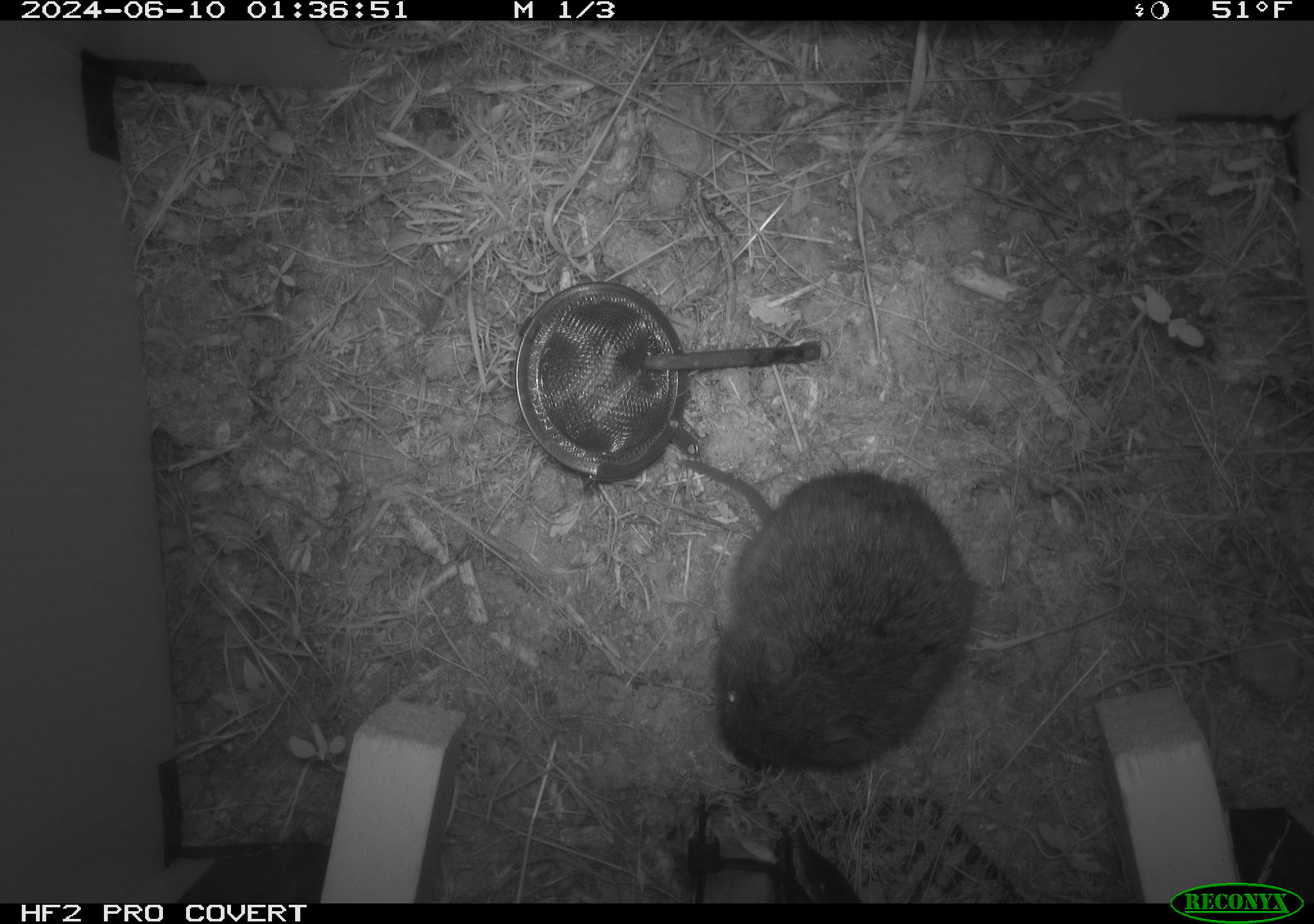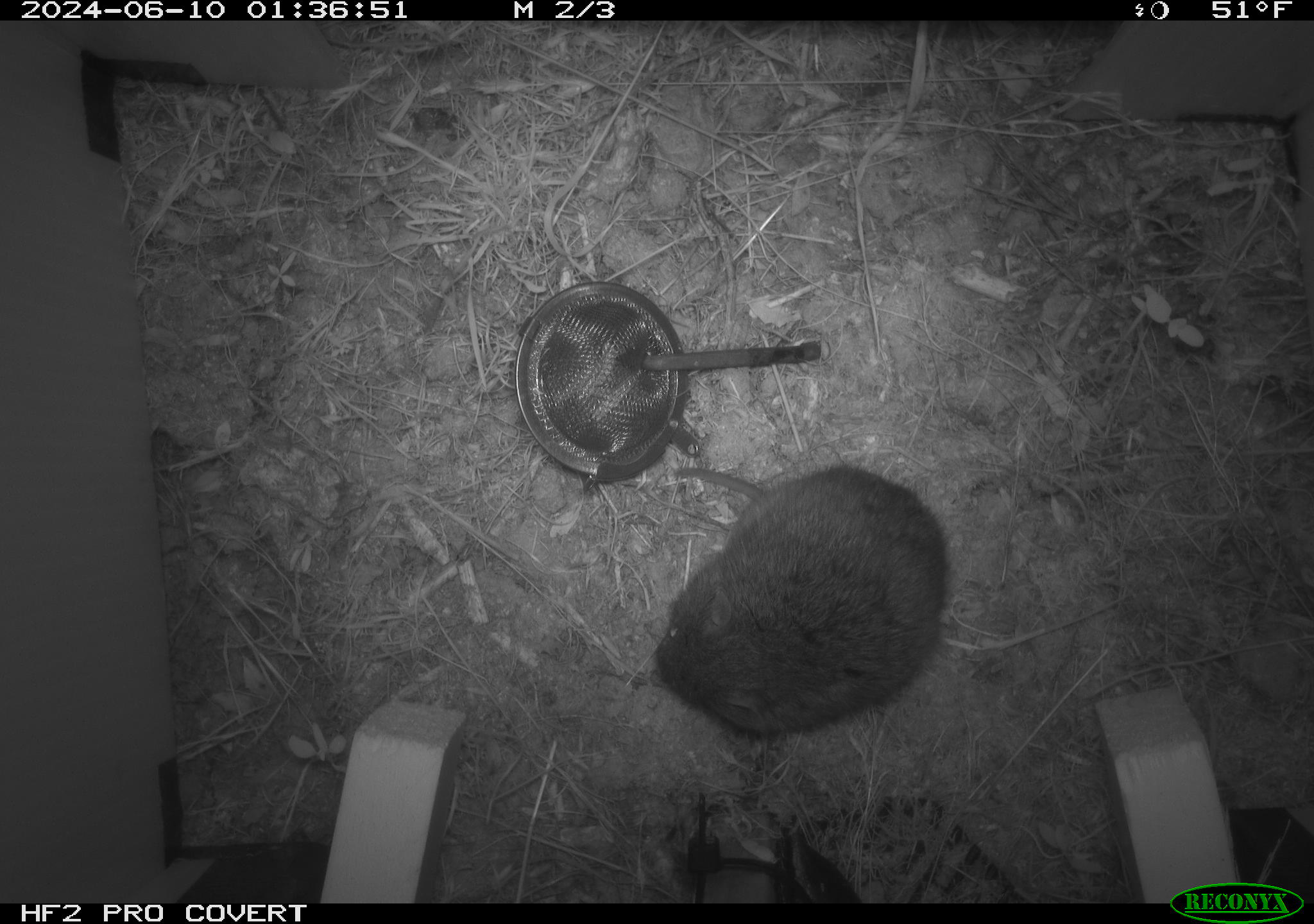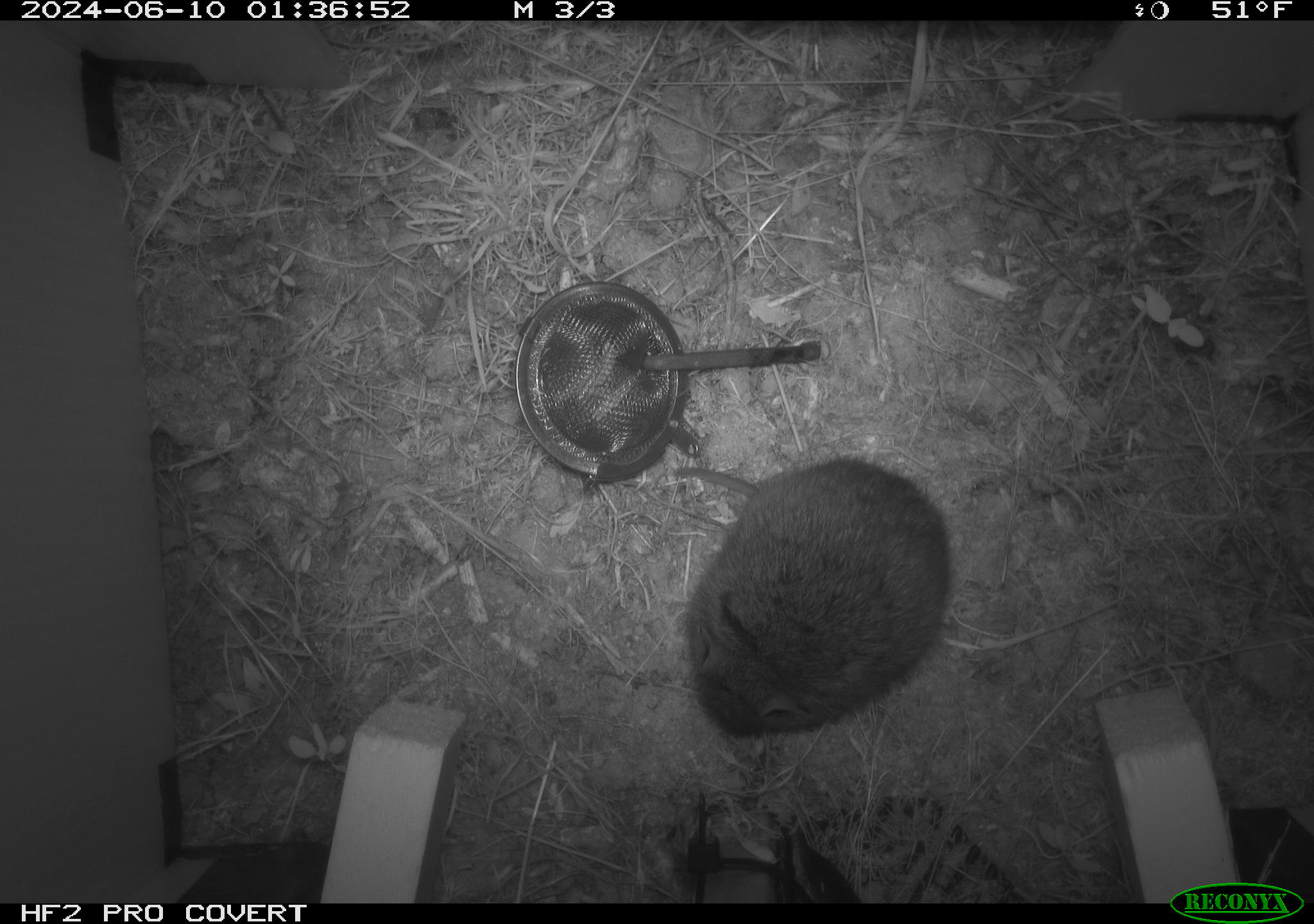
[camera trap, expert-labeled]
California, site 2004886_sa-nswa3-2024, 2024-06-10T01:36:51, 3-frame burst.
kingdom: Animalia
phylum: Chordata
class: Mammalia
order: Rodentia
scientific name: Rodentia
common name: rodent